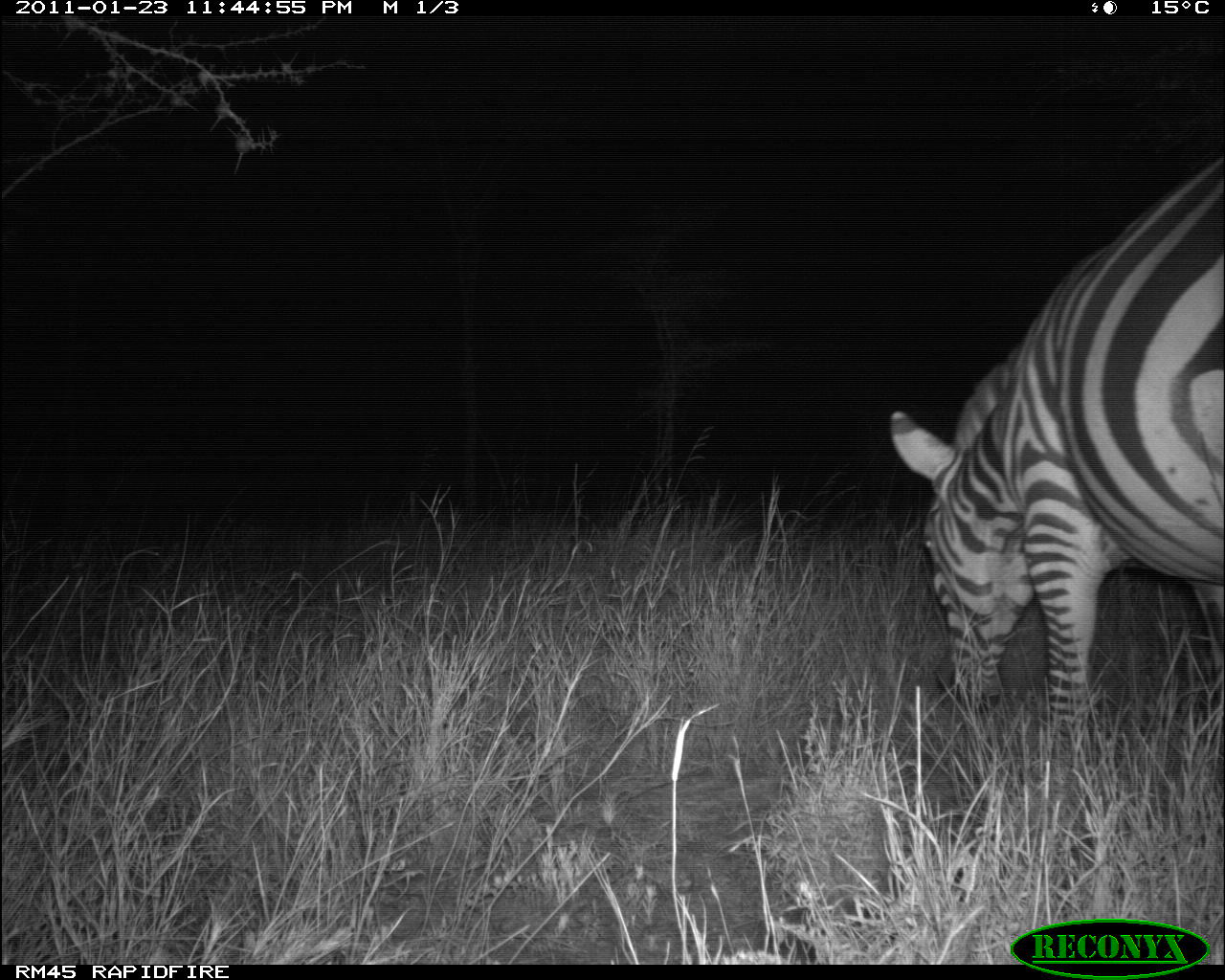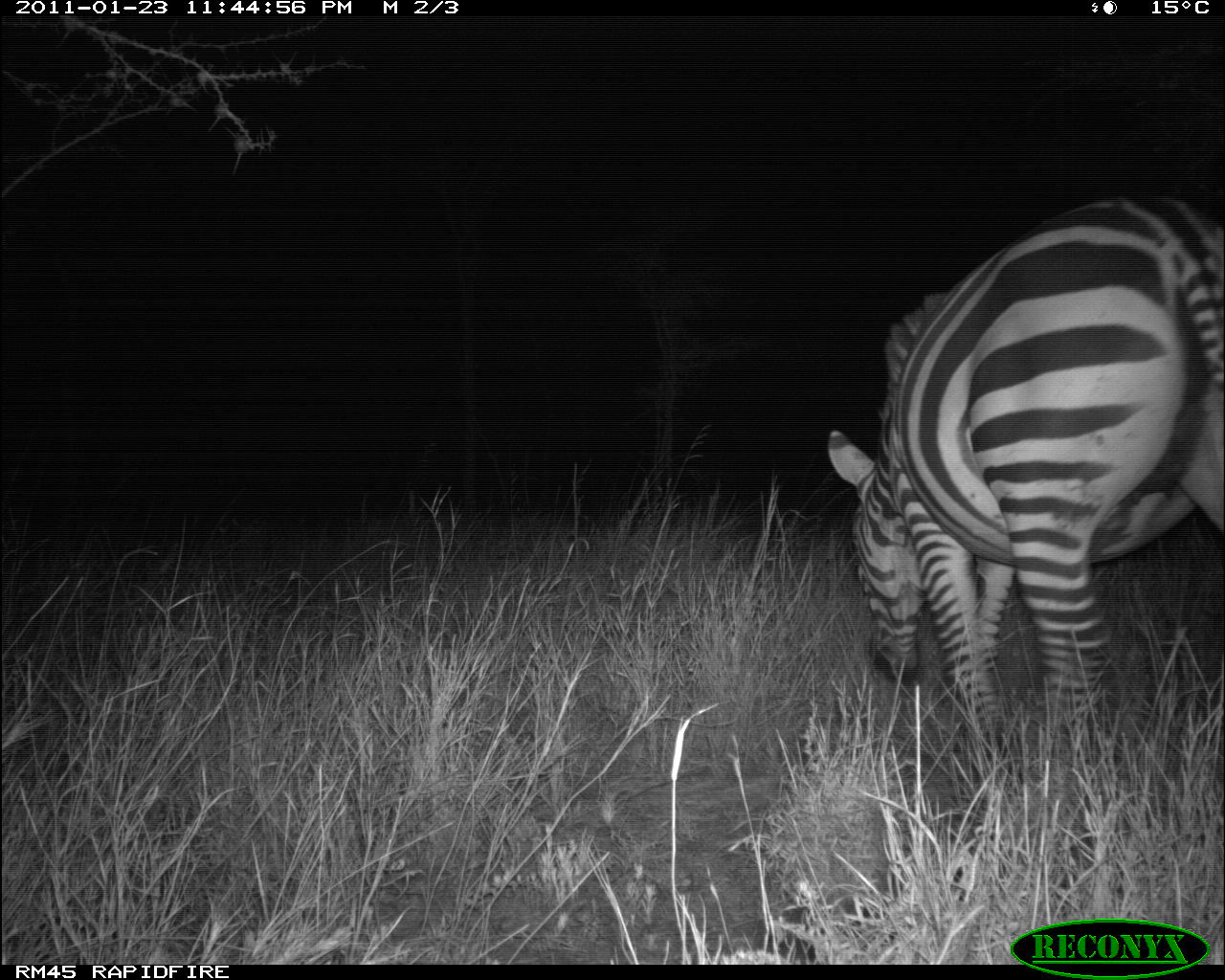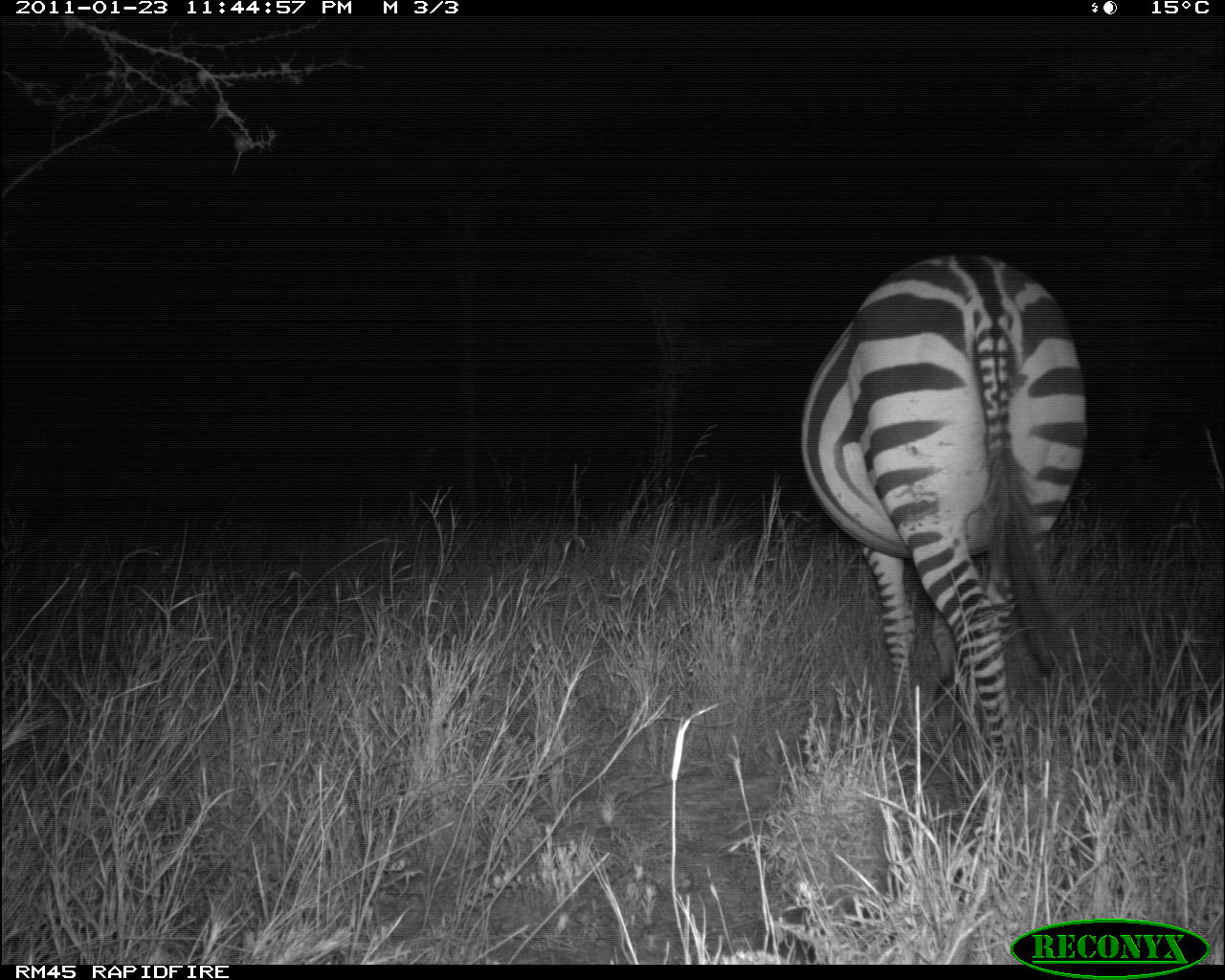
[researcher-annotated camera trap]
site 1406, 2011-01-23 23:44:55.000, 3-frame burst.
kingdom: Animalia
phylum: Chordata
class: Mammalia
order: Perissodactyla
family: Equidae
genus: Equus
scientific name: Equus quagga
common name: plains zebra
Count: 1.